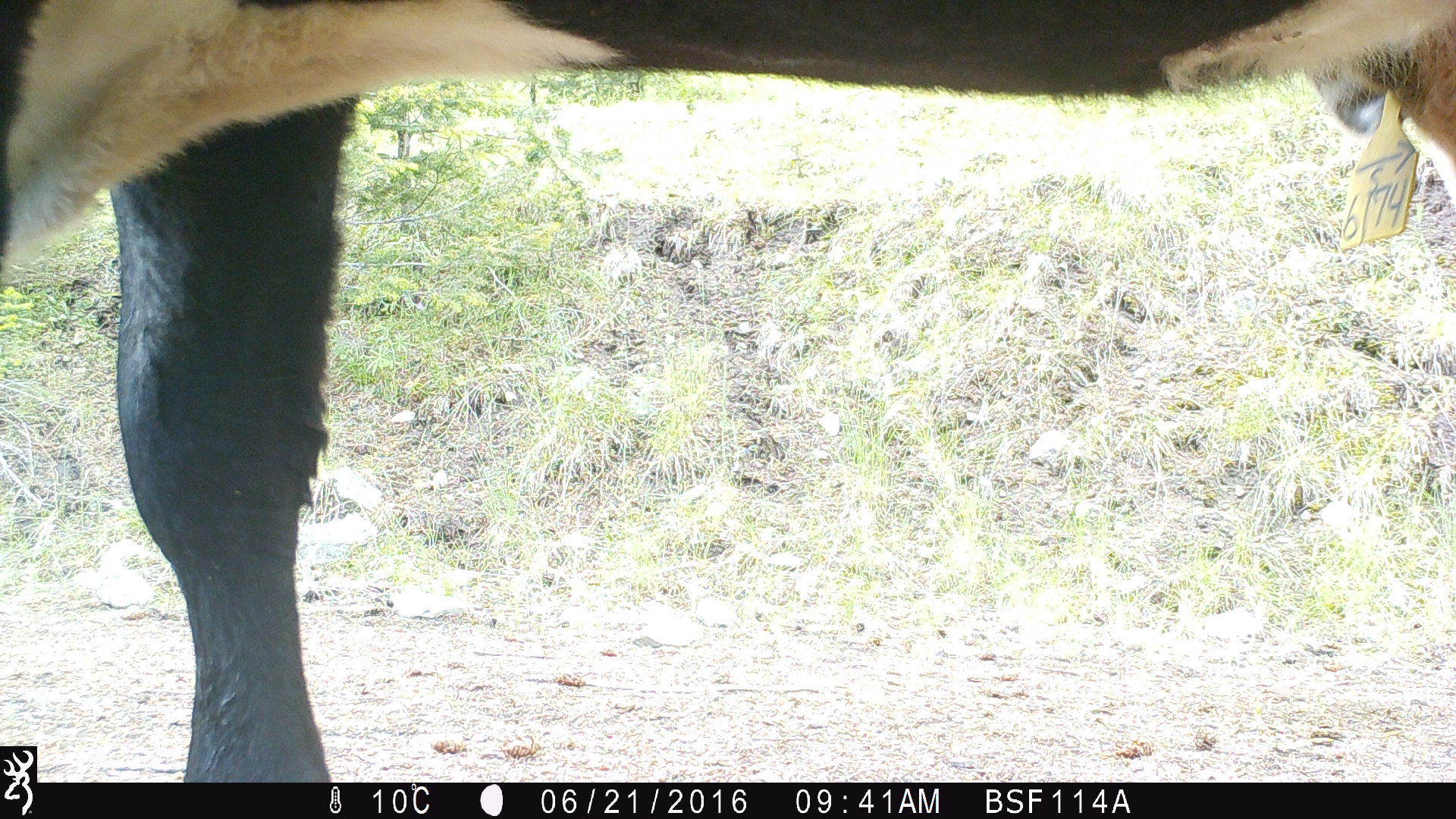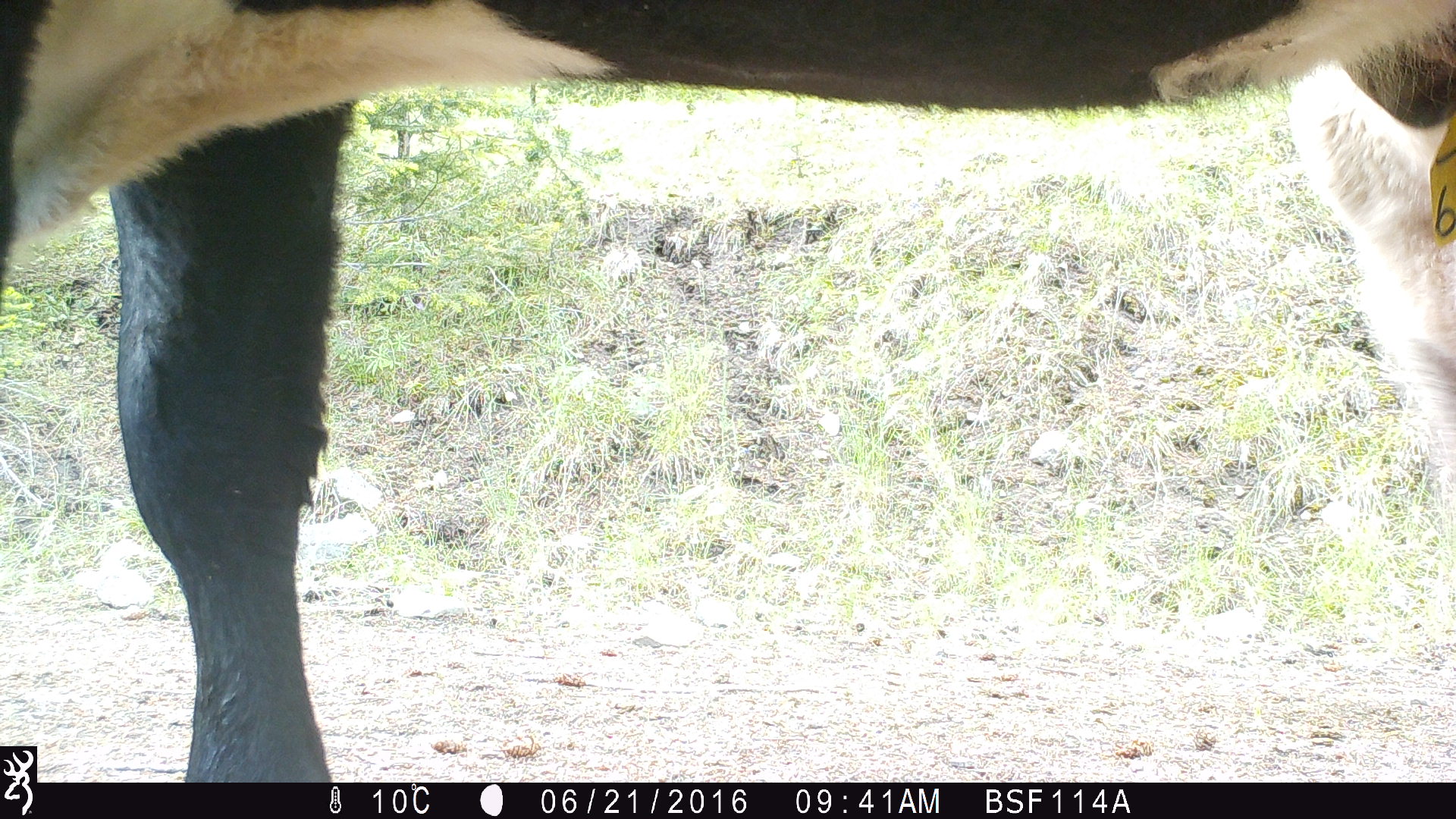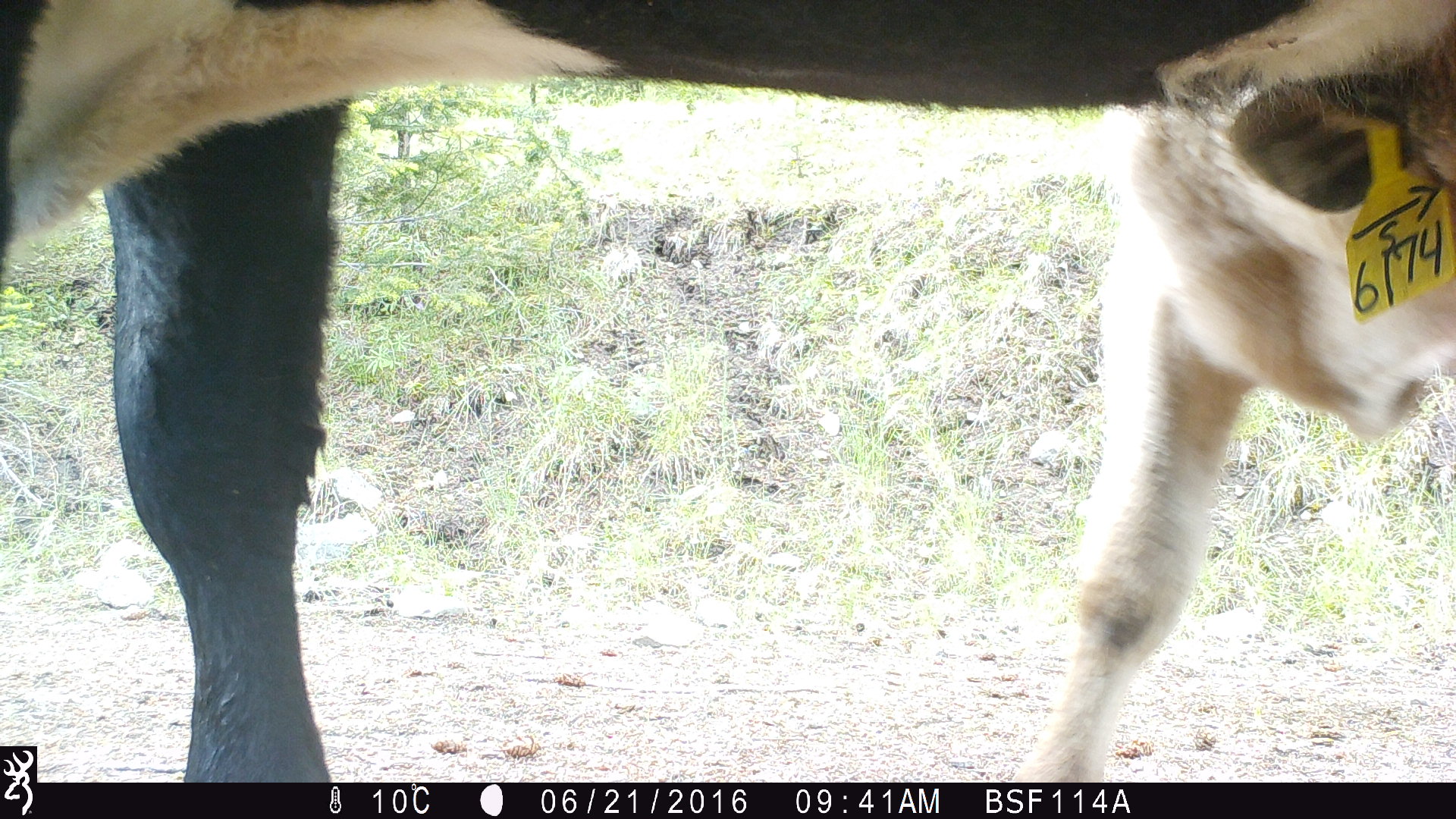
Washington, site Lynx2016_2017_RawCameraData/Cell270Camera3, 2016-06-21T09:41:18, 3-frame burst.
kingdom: Animalia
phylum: Chordata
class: Mammalia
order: Artiodactyla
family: Bovidae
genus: Bos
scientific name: Bos taurus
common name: domestic cattle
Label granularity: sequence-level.